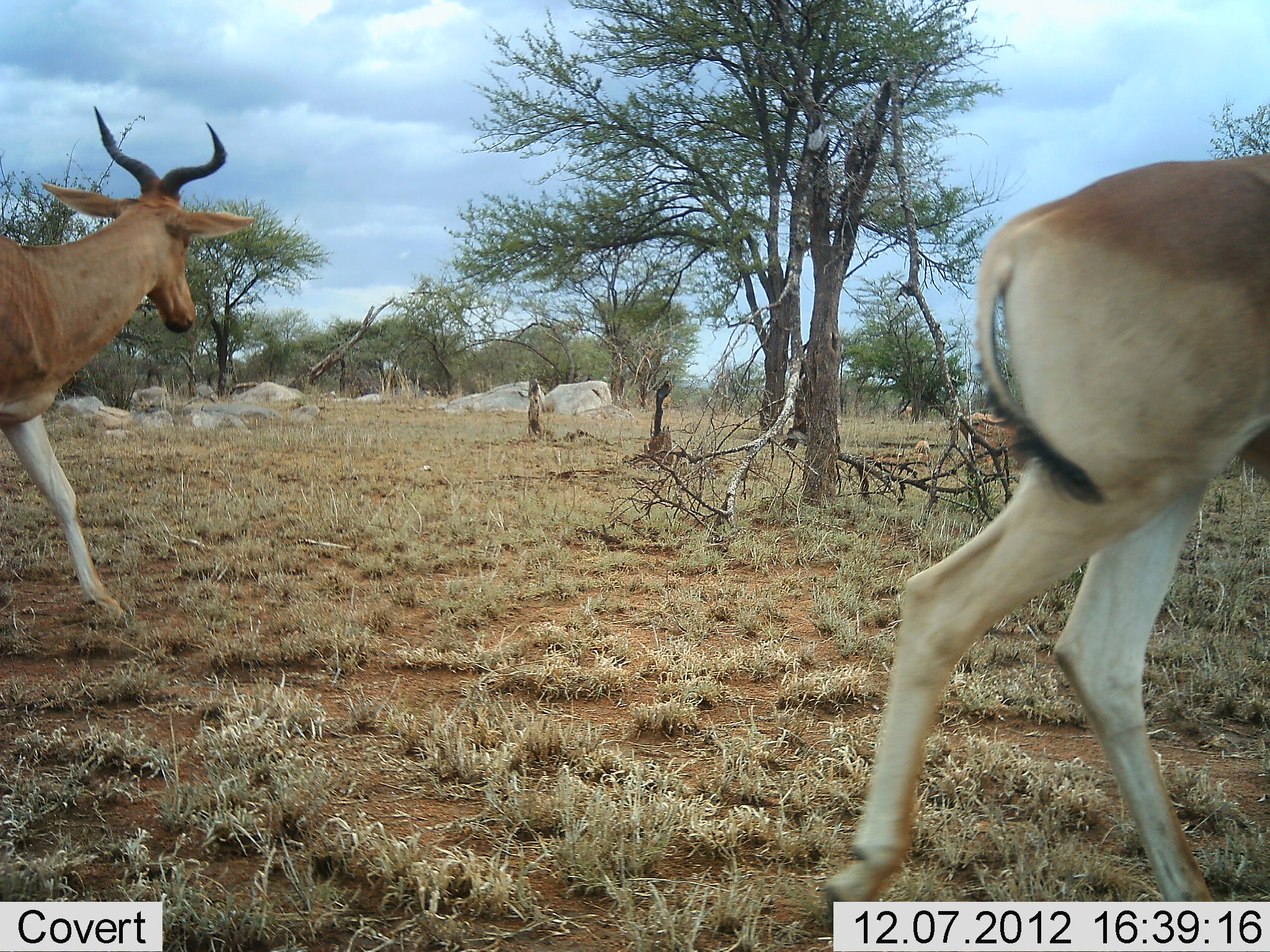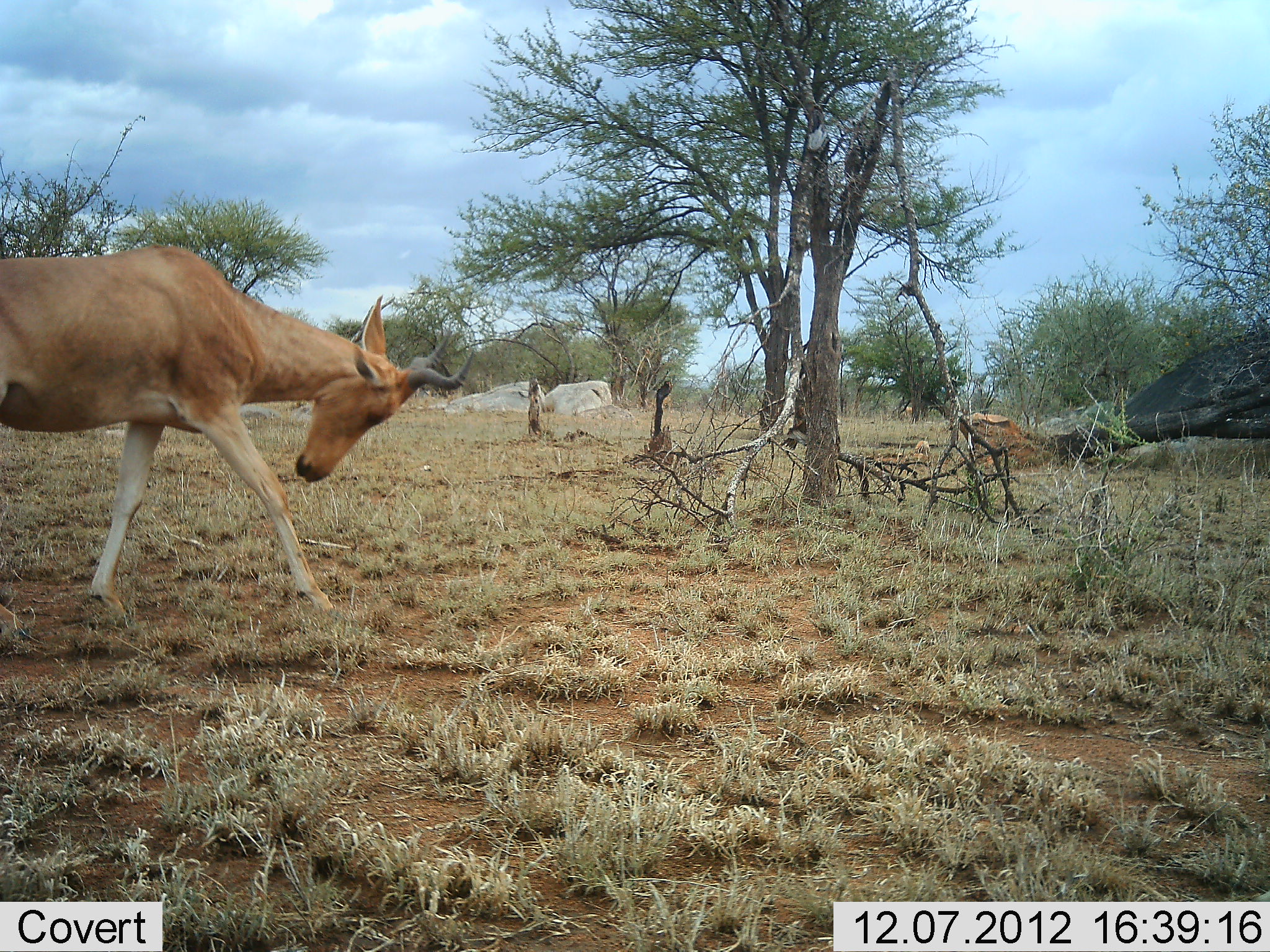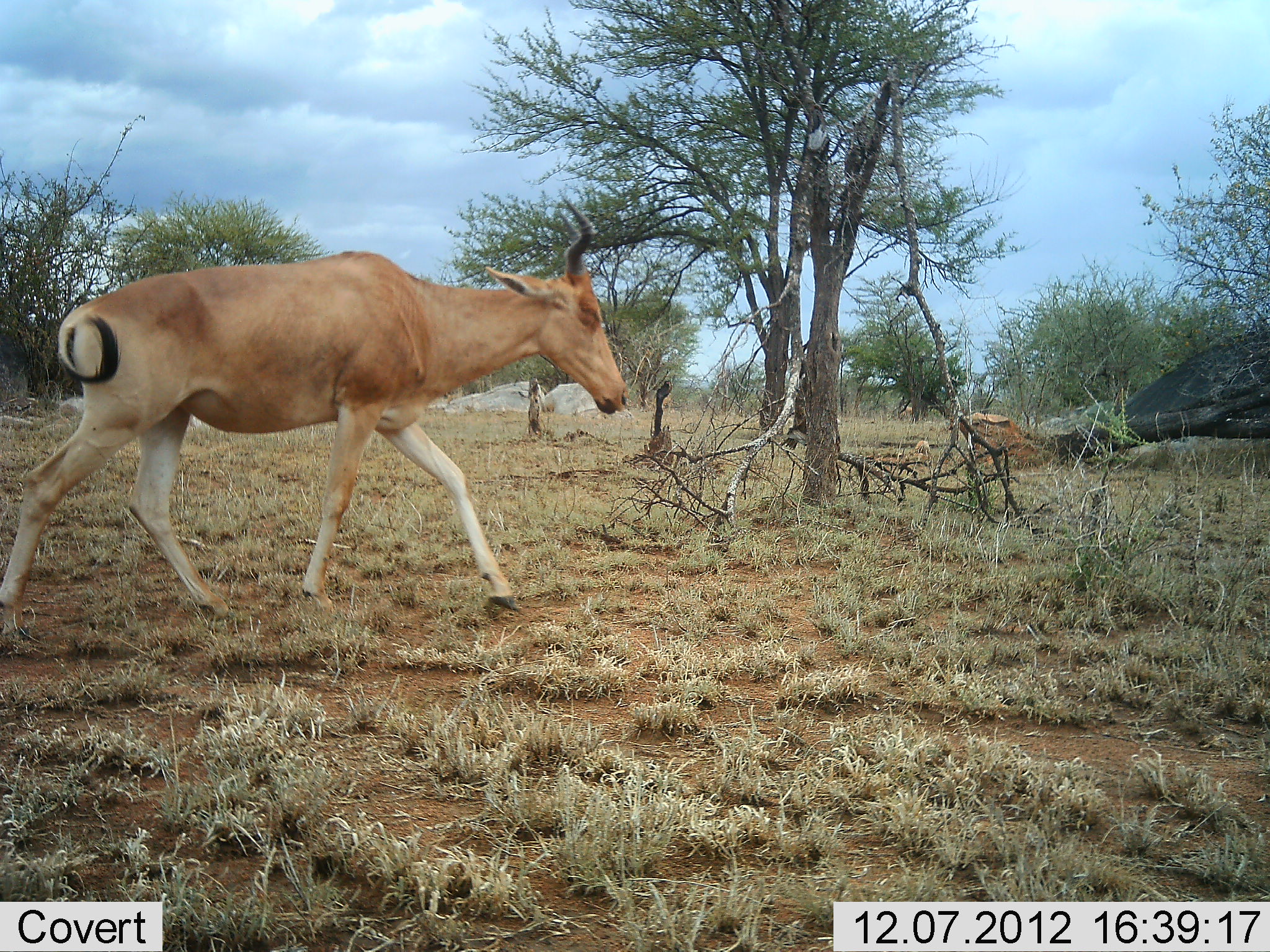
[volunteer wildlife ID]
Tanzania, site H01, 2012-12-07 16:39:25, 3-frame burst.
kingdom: Animalia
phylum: Chordata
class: Mammalia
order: Artiodactyla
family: Bovidae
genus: Alcelaphus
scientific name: Alcelaphus buselaphus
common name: hartebeest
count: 2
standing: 3%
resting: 0%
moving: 100%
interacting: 0%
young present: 0%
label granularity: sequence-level